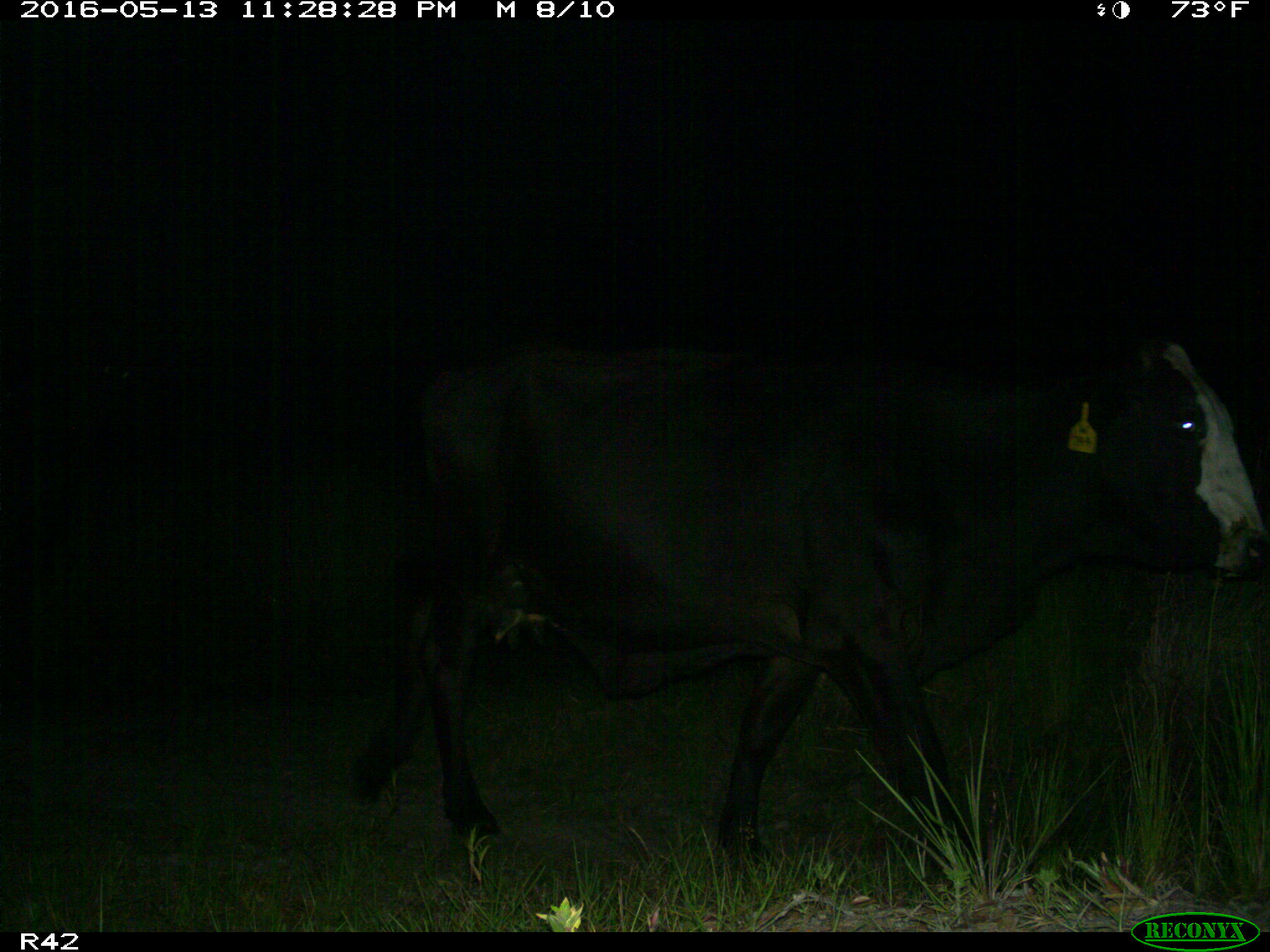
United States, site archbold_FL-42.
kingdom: Animalia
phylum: Chordata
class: Mammalia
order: Artiodactyla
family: Bovidae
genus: Bos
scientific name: Bos taurus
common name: domestic cow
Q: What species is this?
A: Bos taurus (domestic cow).